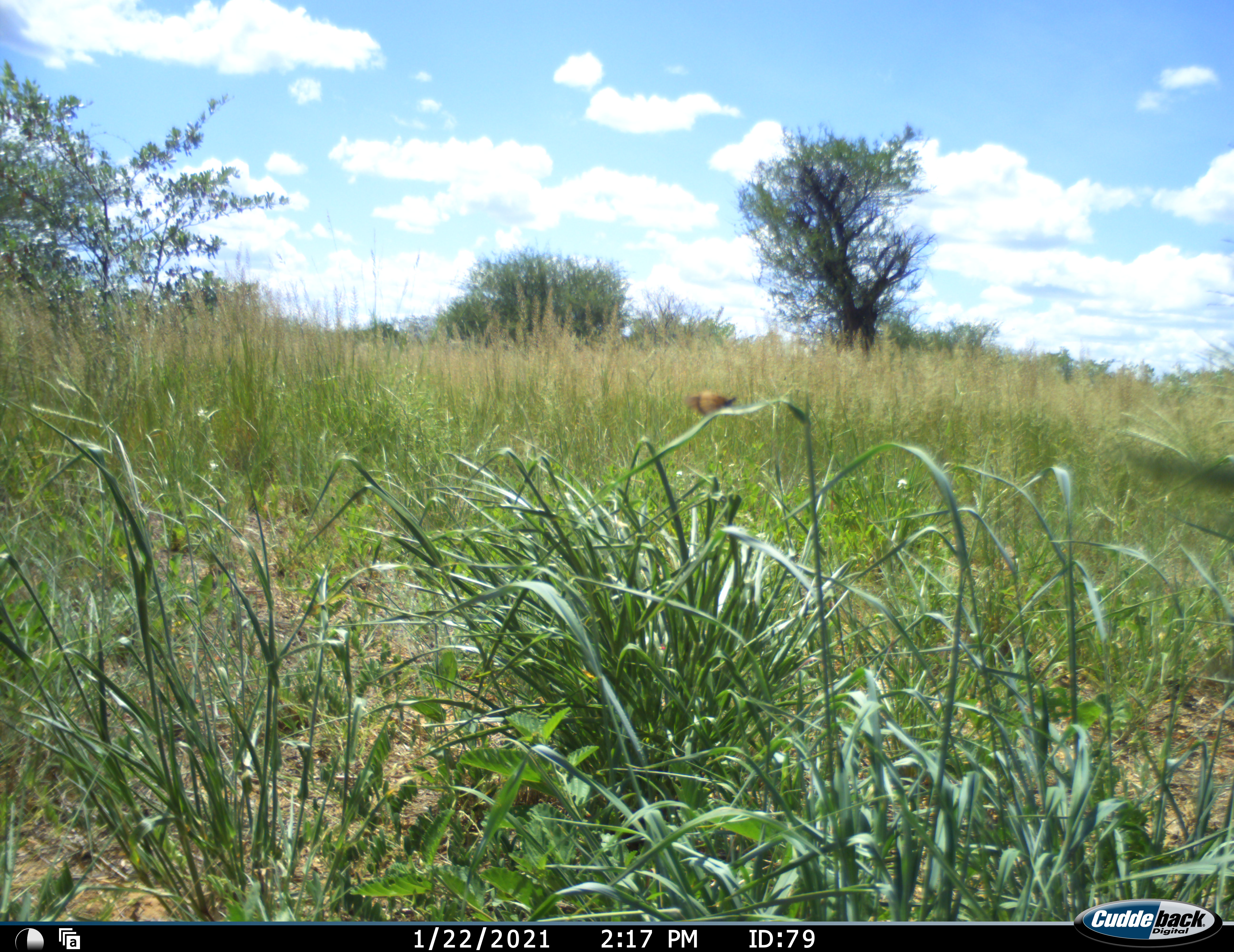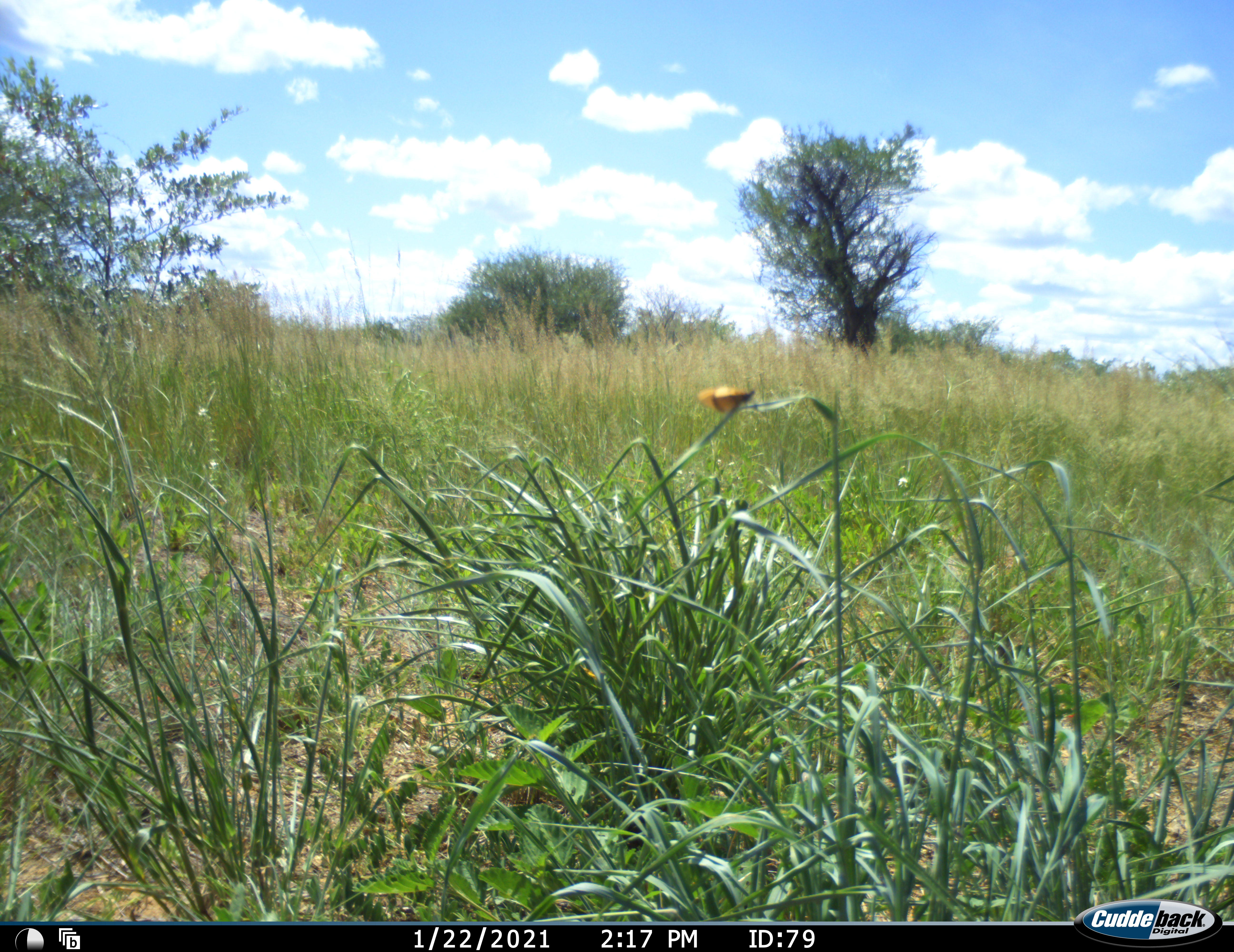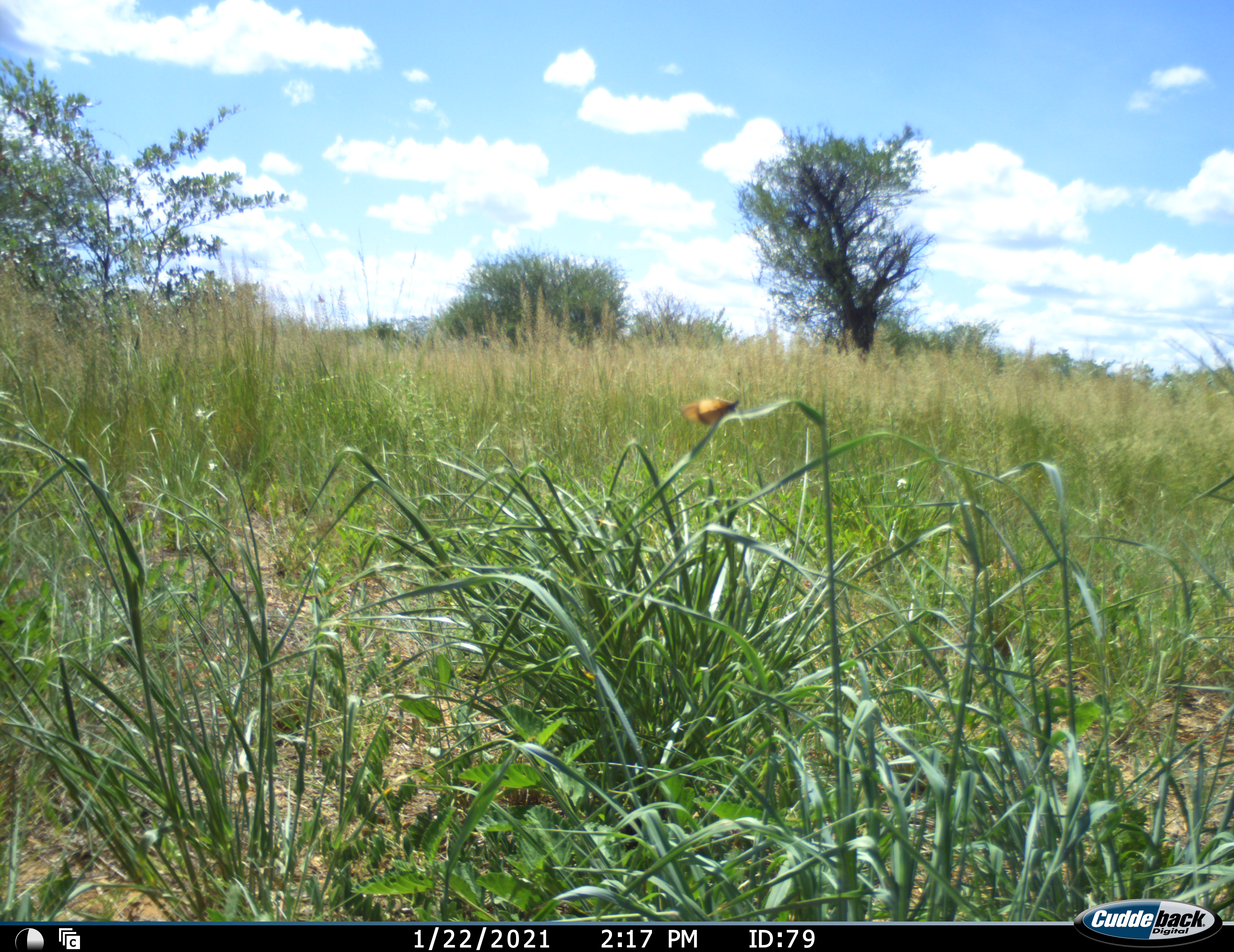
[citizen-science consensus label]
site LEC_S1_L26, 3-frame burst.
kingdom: Animalia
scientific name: Animalia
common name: insect or spider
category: insectspider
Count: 1.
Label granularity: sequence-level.